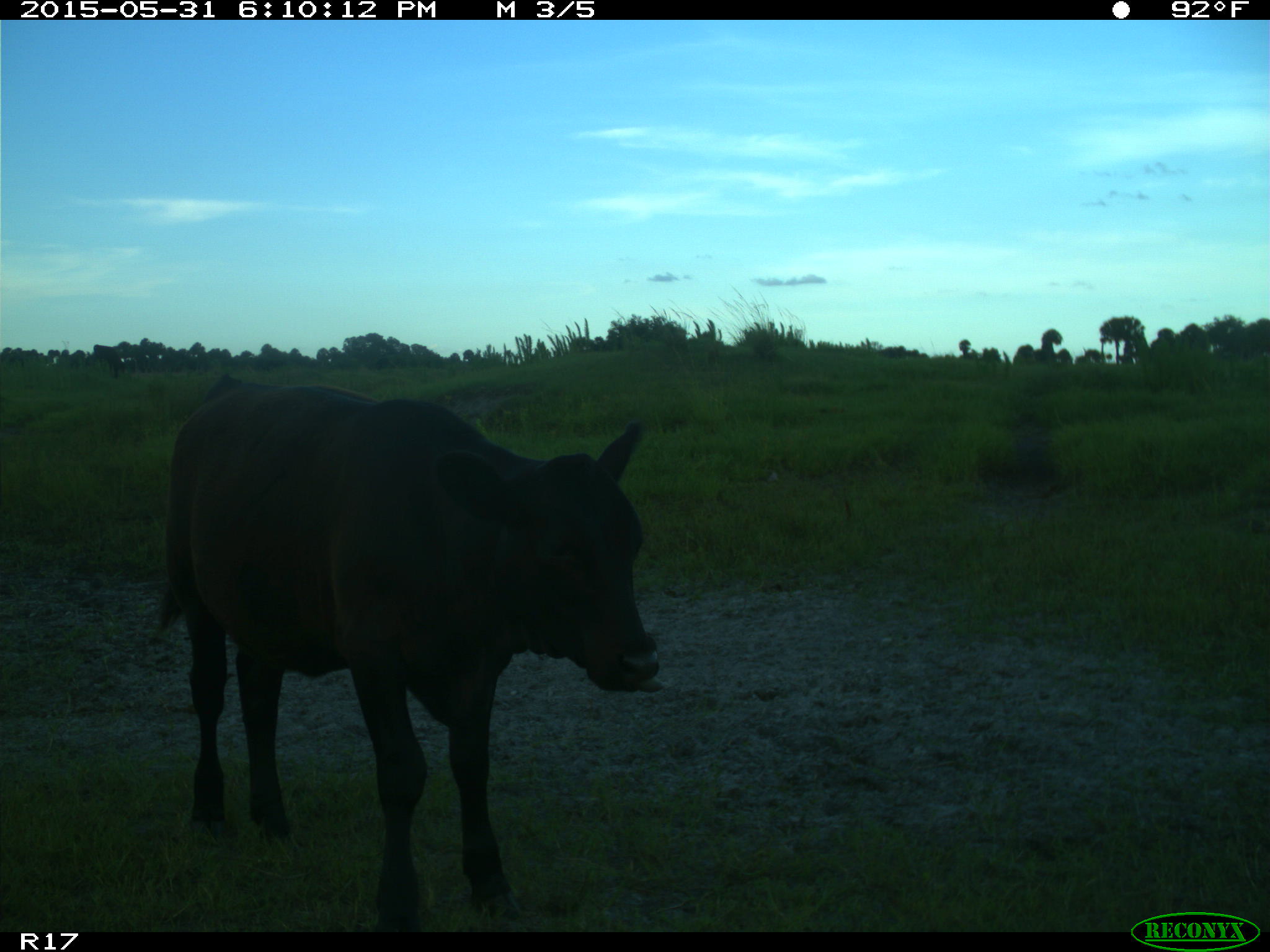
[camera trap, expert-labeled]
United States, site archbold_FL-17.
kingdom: Animalia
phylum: Chordata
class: Mammalia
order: Artiodactyla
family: Bovidae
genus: Bos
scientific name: Bos taurus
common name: domestic cow